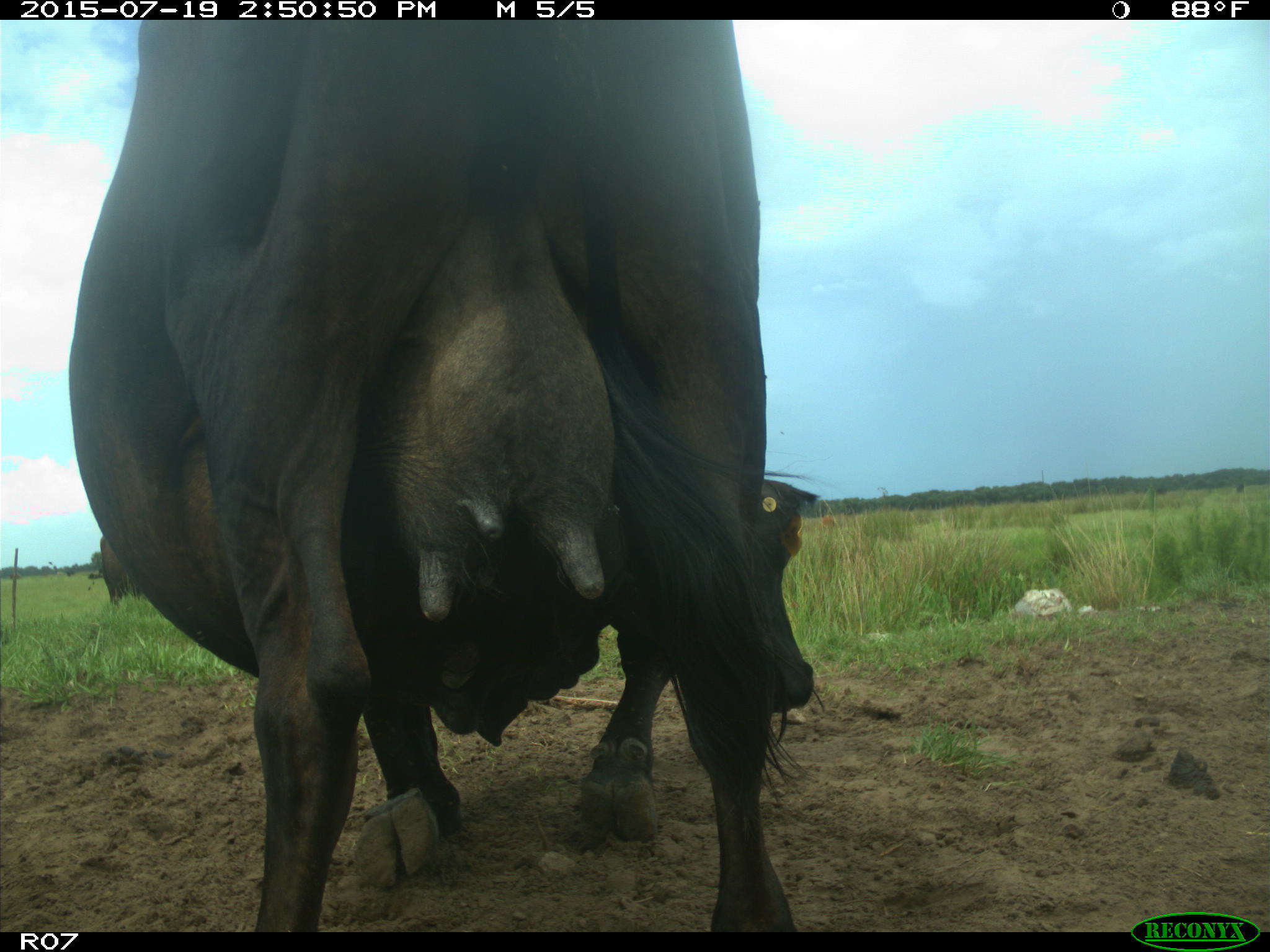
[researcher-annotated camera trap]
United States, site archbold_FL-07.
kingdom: Animalia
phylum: Chordata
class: Mammalia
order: Artiodactyla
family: Bovidae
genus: Bos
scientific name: Bos taurus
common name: domestic cow